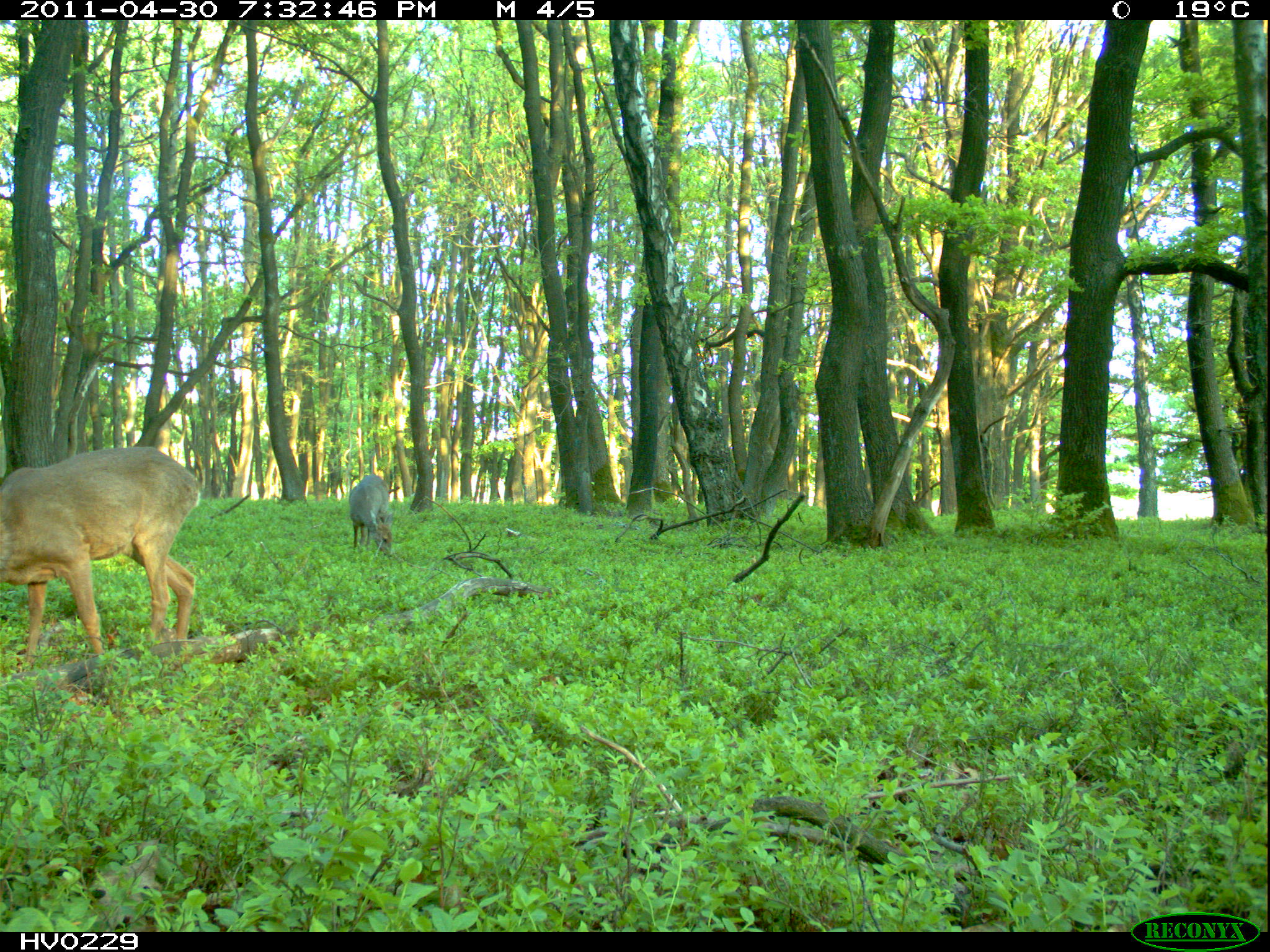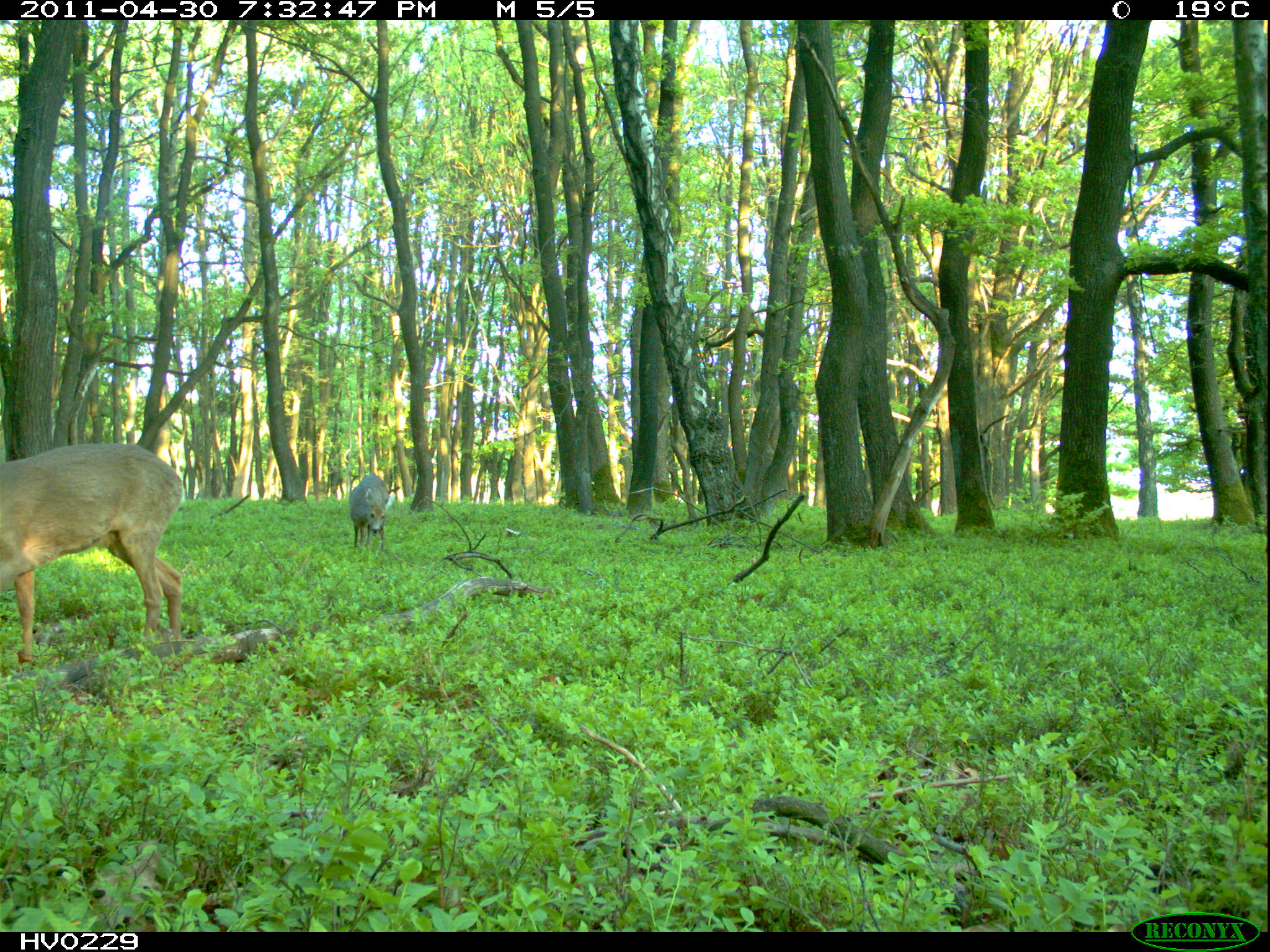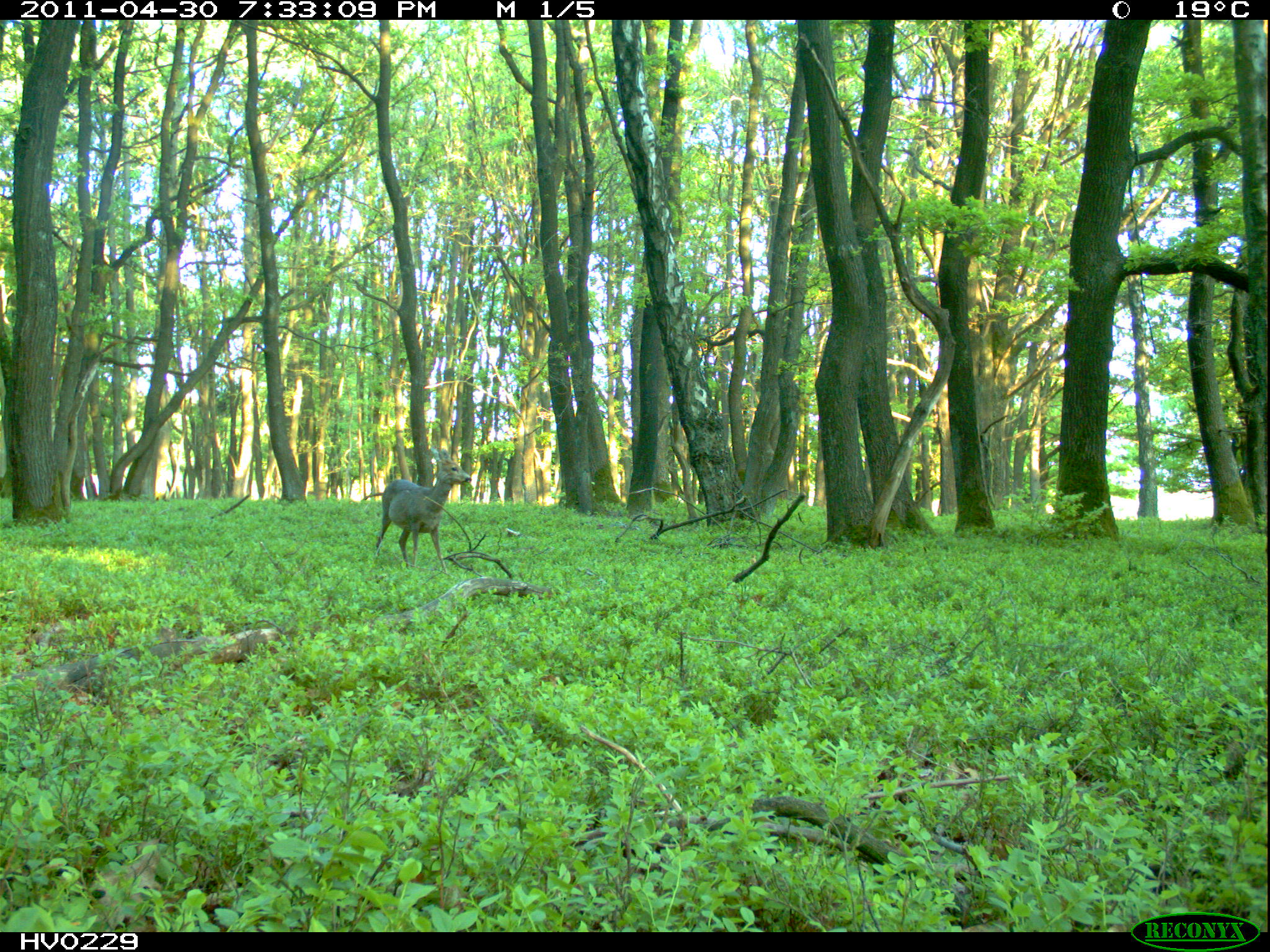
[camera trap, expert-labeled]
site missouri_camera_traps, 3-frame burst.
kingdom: Animalia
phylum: Chordata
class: Mammalia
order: Artiodactyla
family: Cervidae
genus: Capreolus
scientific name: Capreolus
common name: roe deer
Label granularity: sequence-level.